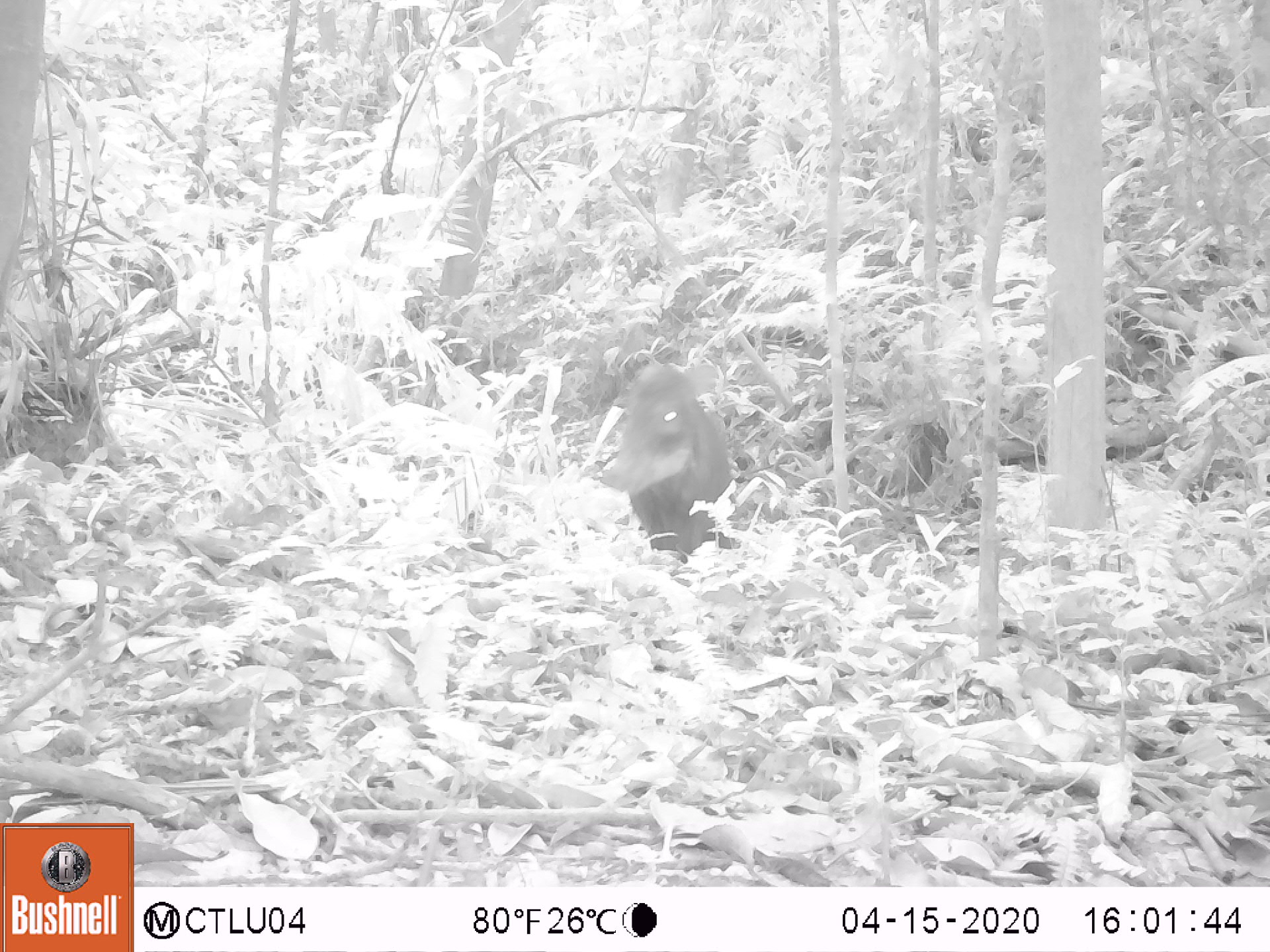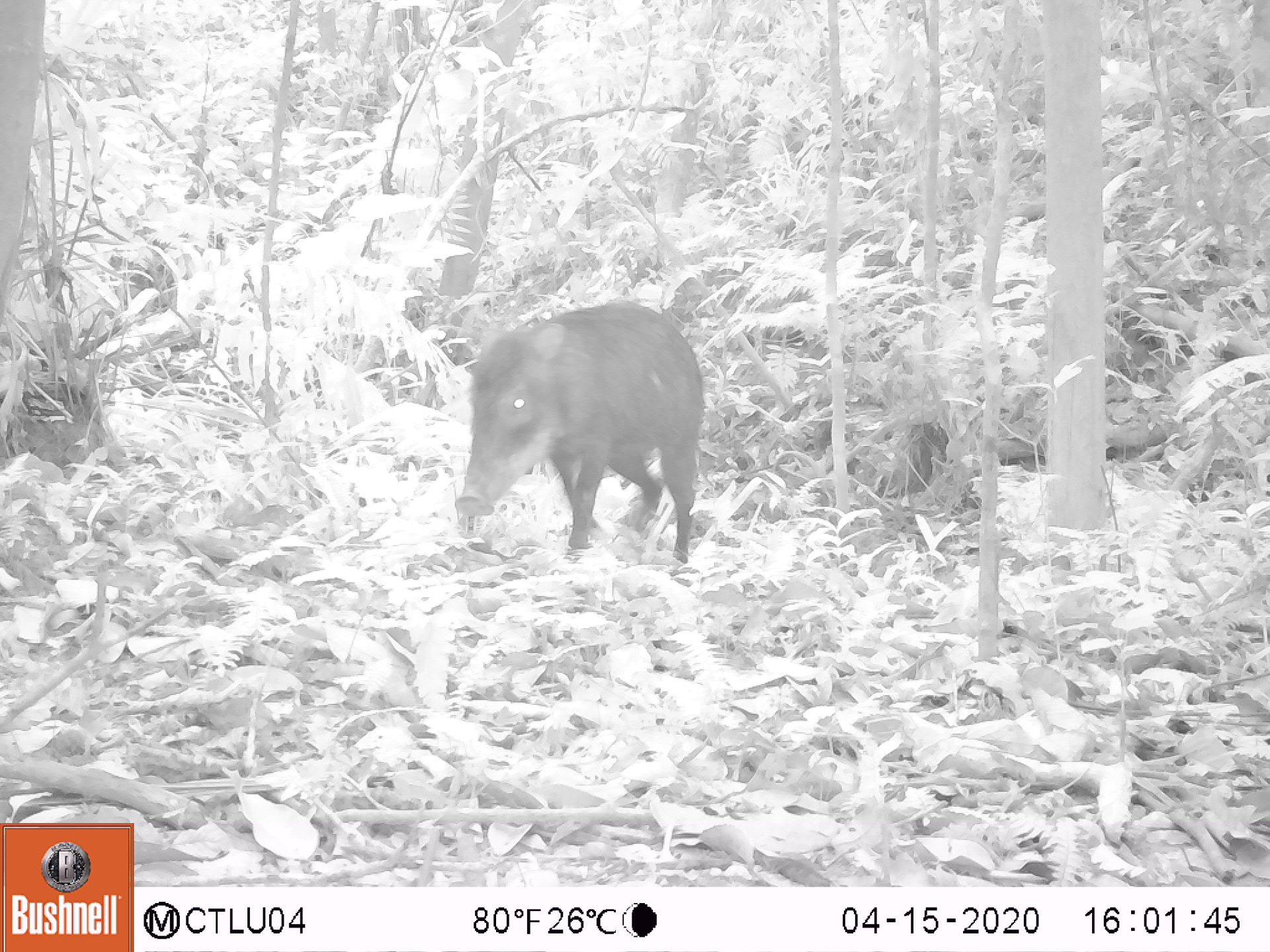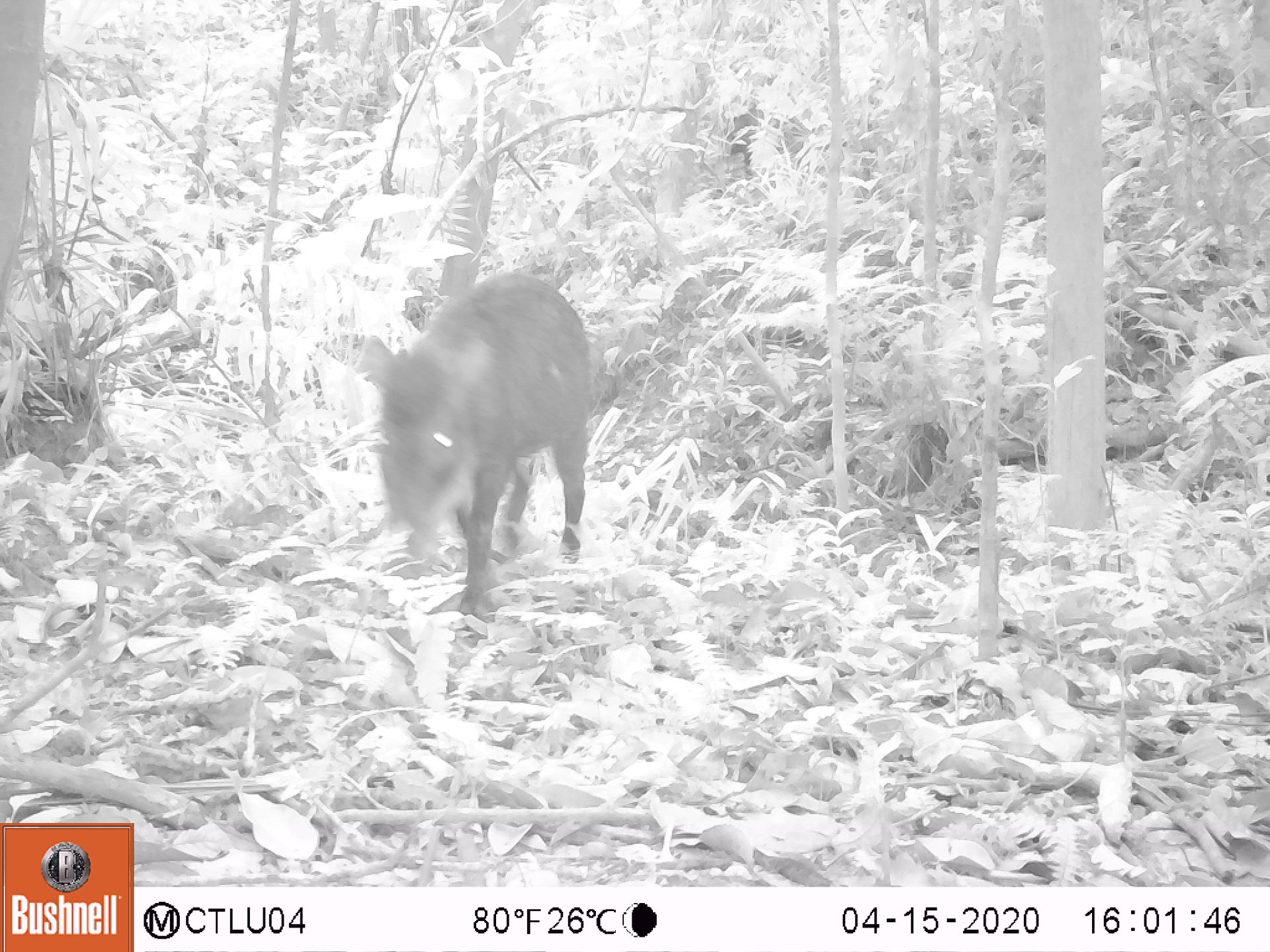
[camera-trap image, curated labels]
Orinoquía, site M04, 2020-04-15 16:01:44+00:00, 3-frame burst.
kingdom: Animalia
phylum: Chordata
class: Mammalia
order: Artiodactyla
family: Tayassuidae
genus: Tayassu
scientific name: Tayassu pecari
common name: white-lipped peccary